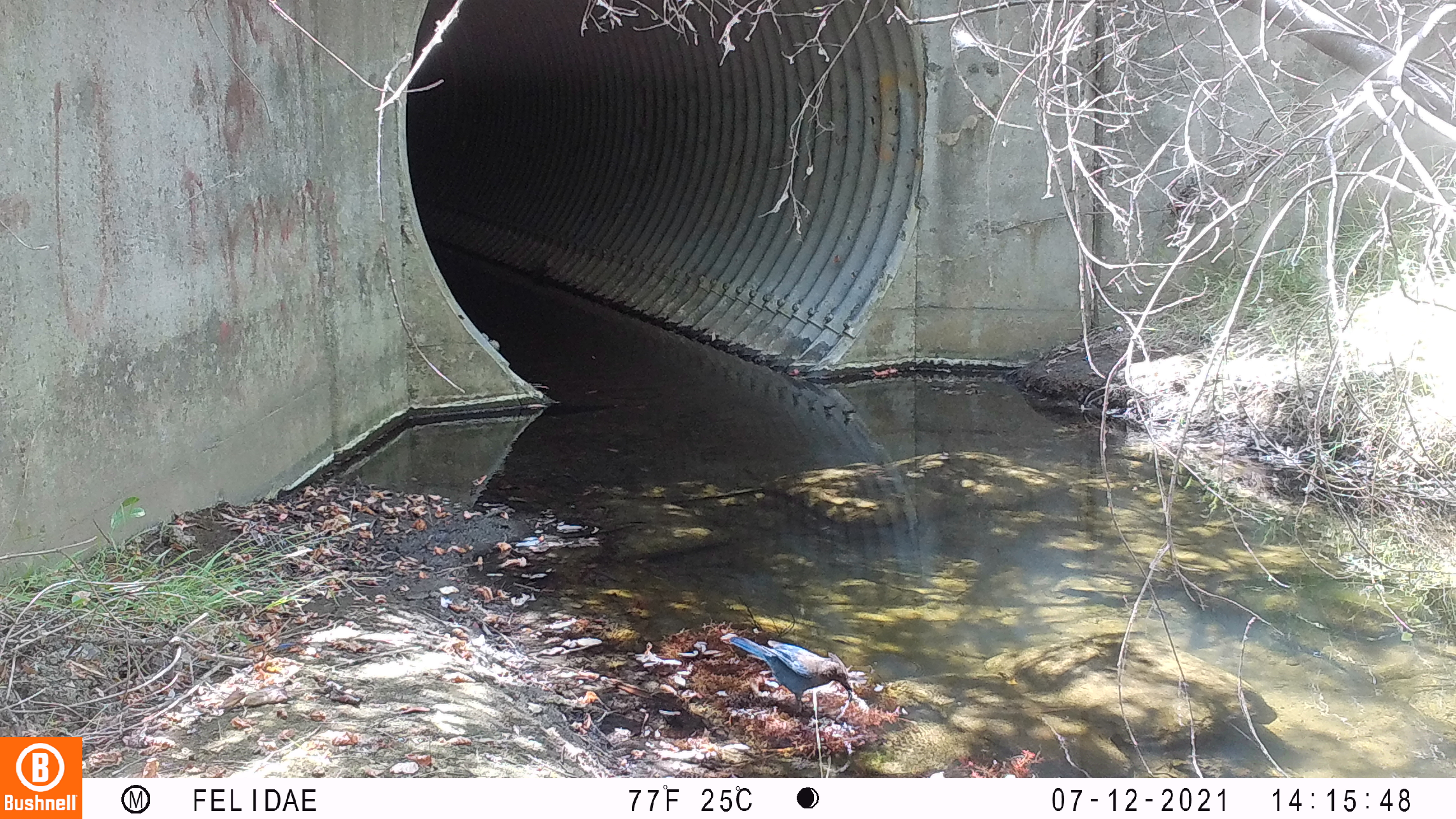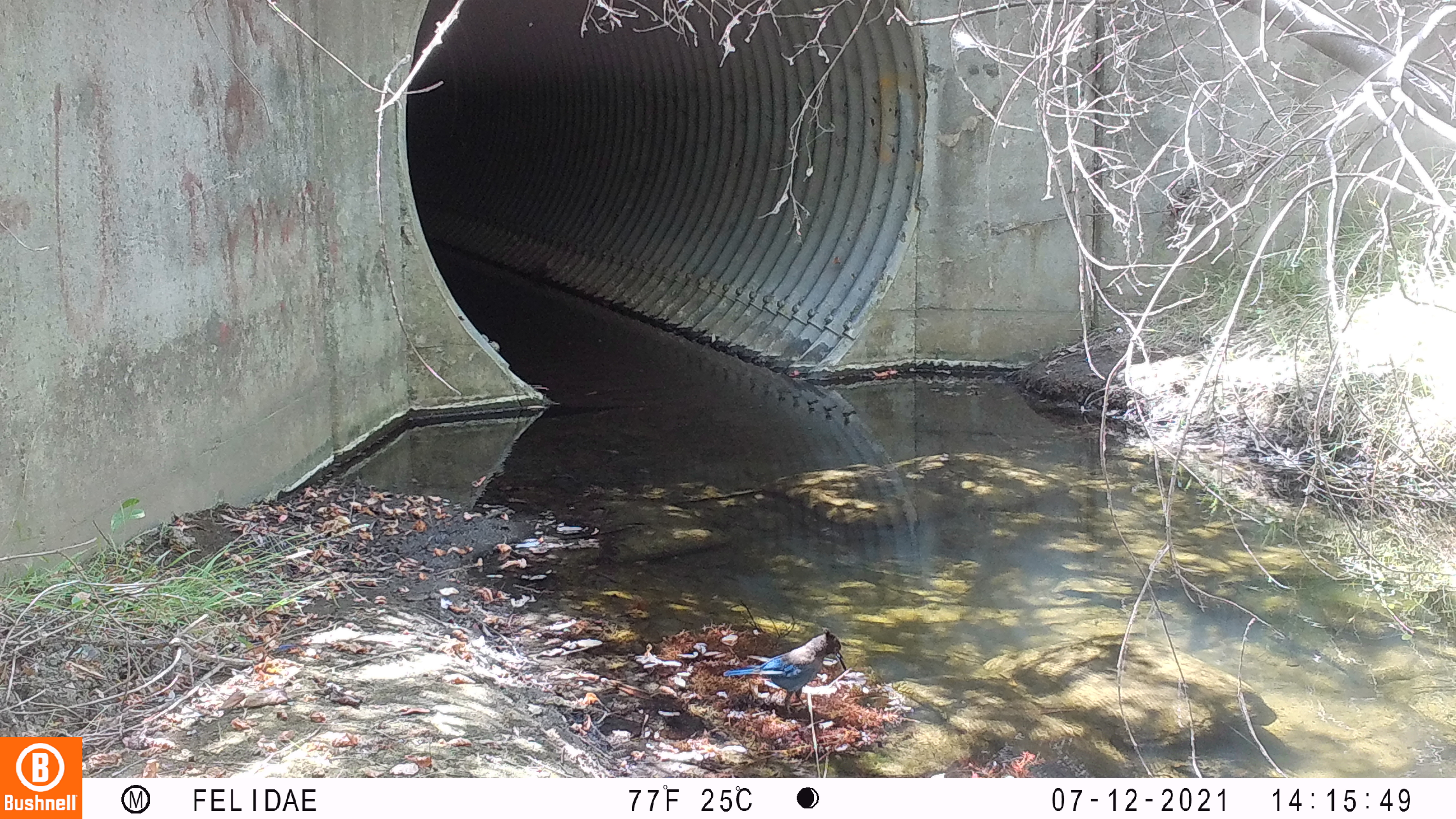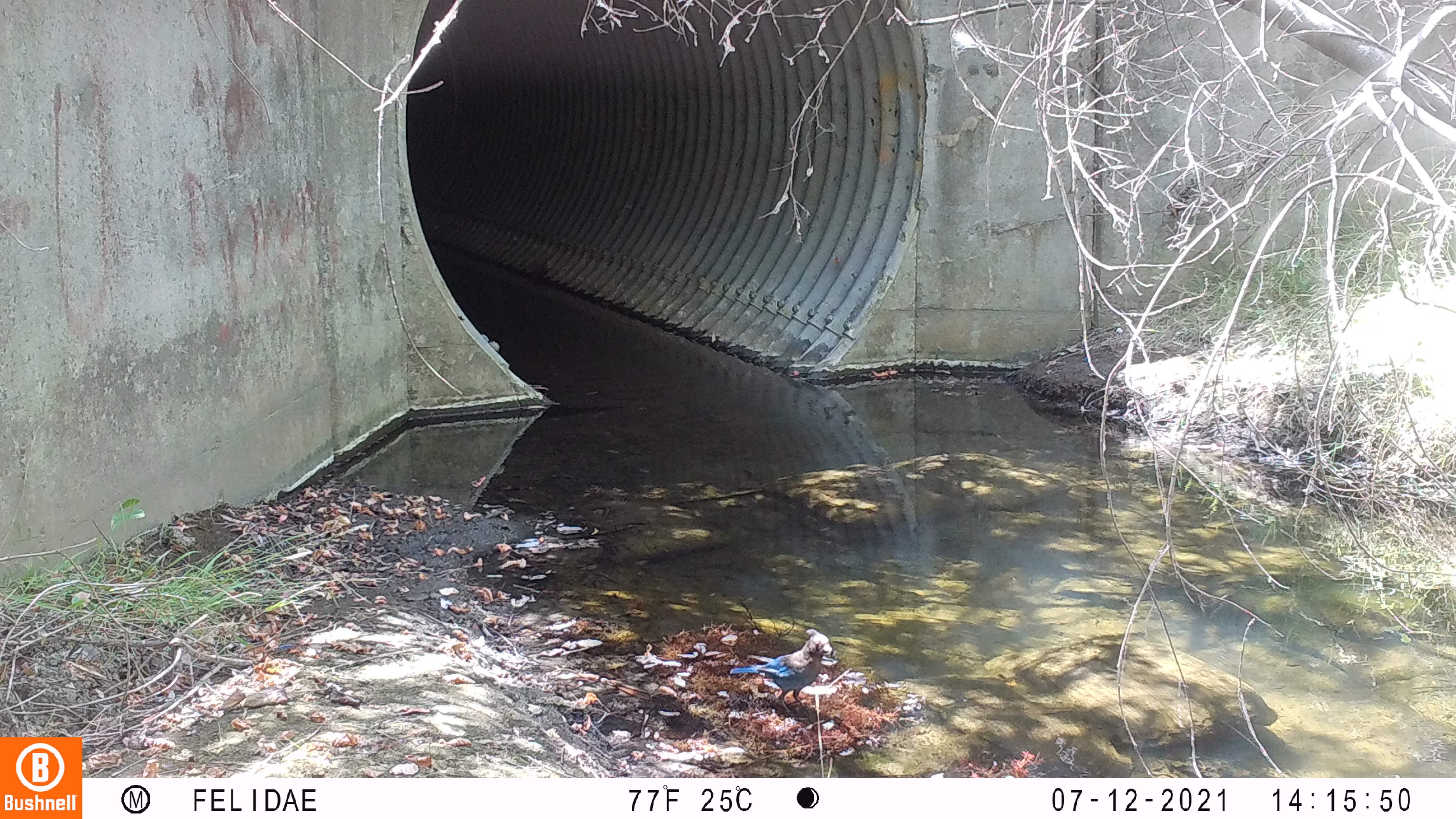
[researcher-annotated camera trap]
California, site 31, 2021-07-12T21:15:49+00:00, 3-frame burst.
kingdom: Animalia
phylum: Chordata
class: Aves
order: Passeriformes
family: Corvidae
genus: Aphelocoma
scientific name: Aphelocoma californica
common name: california scrub jay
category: western scrub-jay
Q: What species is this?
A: Western scrub-jay (california scrub jay) (Aphelocoma californica).